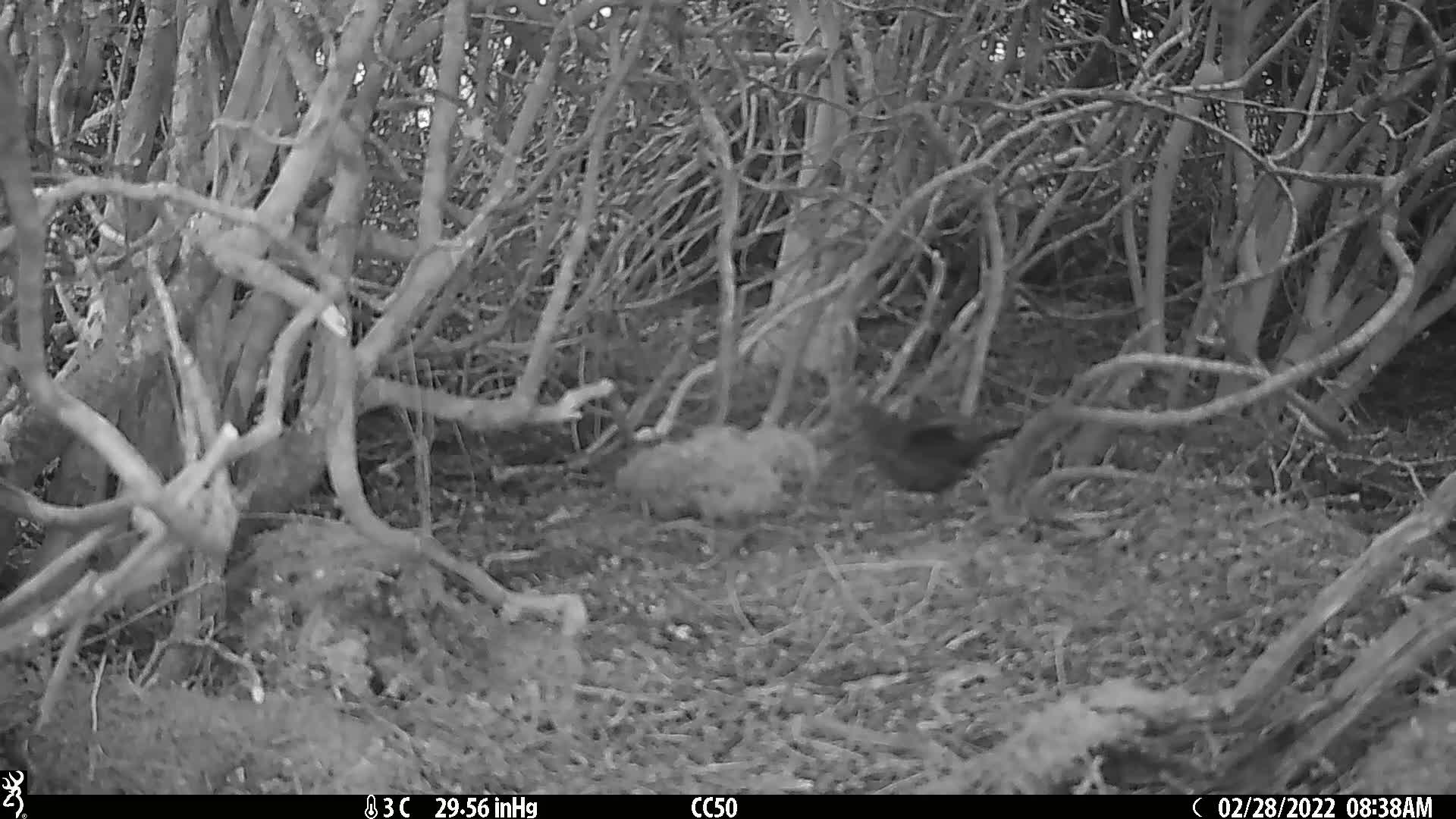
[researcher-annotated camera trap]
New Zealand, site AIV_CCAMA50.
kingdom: Animalia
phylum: Chordata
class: Aves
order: Passeriformes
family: Turdidae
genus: Turdus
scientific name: Turdus merula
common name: eurasian blackbird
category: blackbird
Blackbird (eurasian blackbird) (Turdus merula).